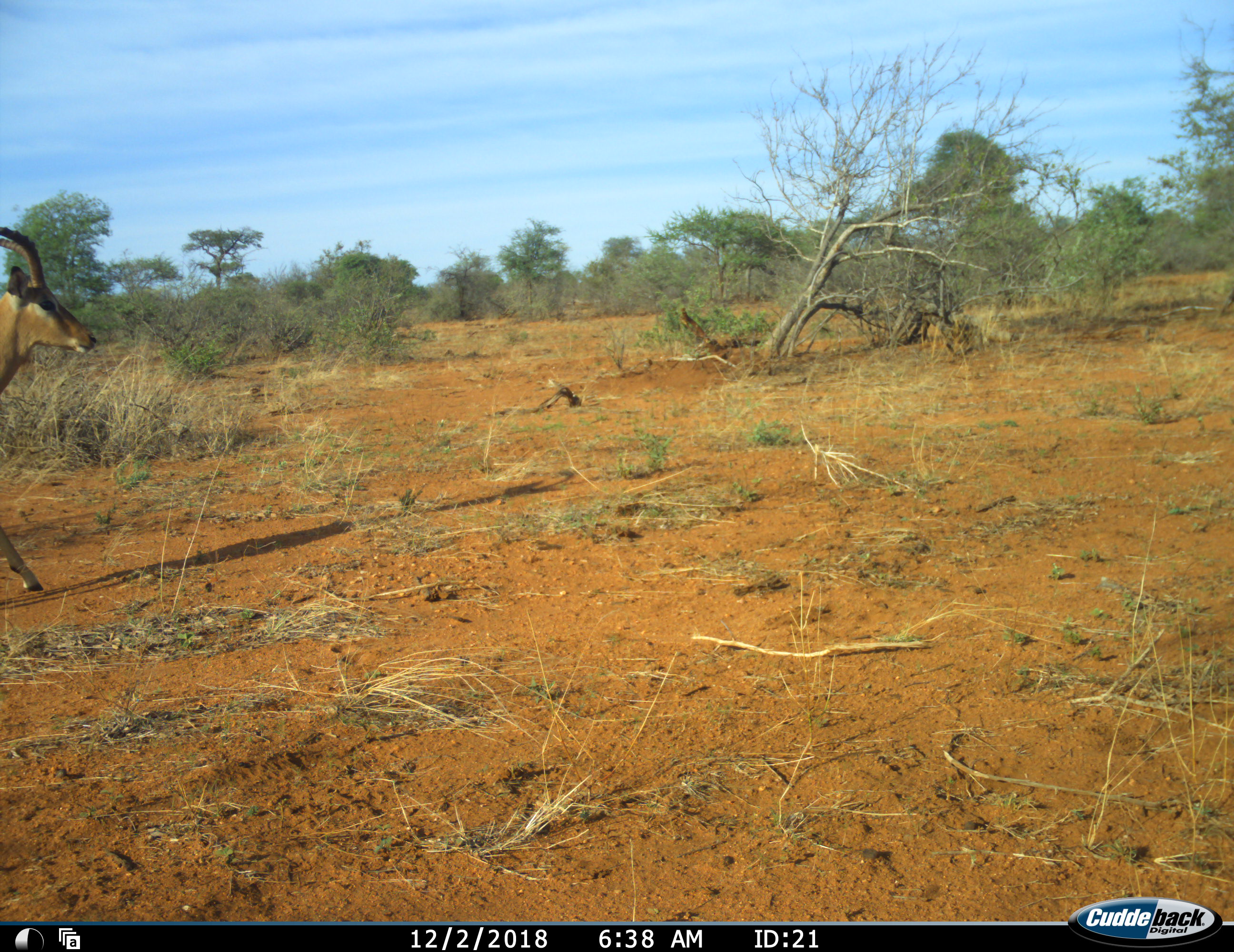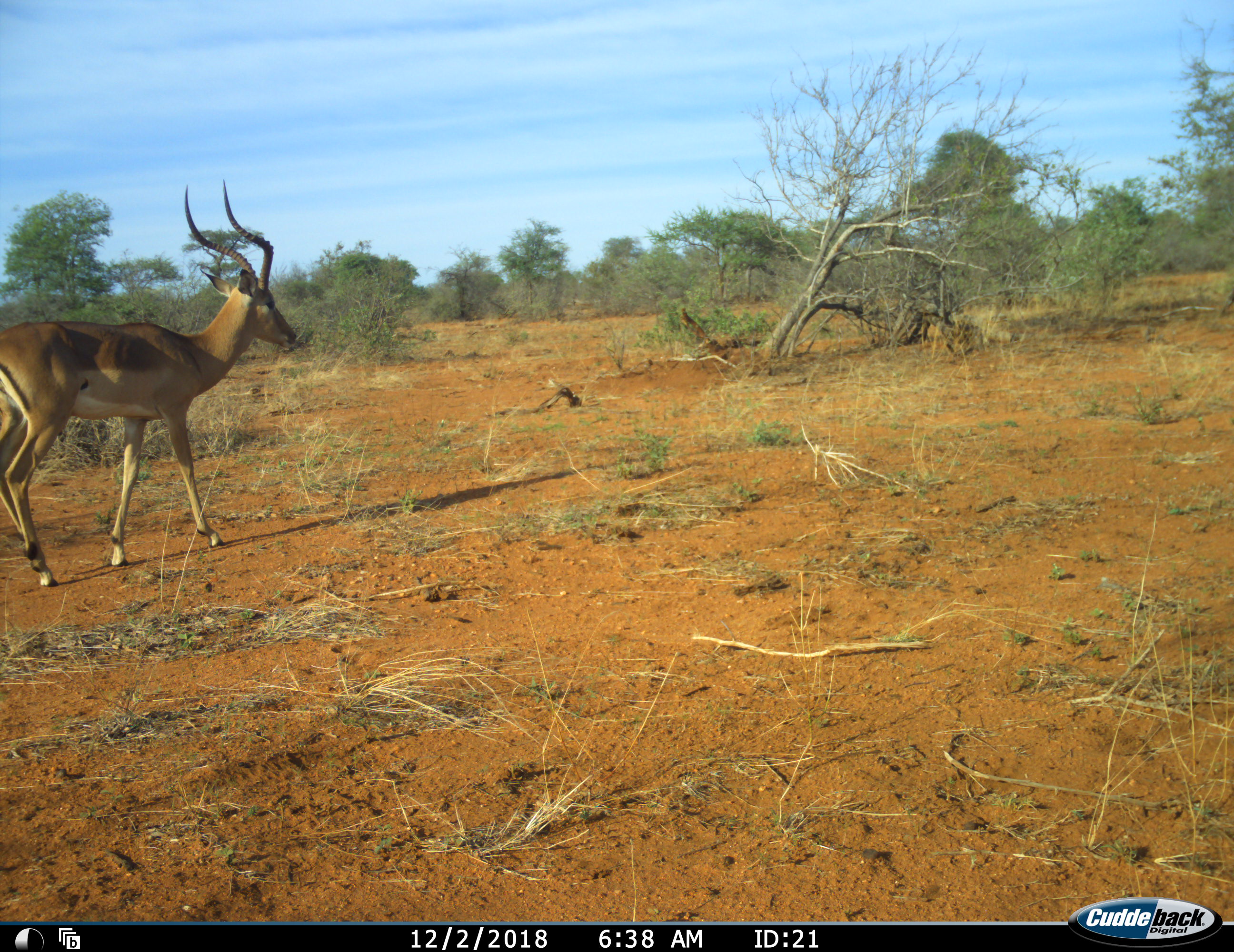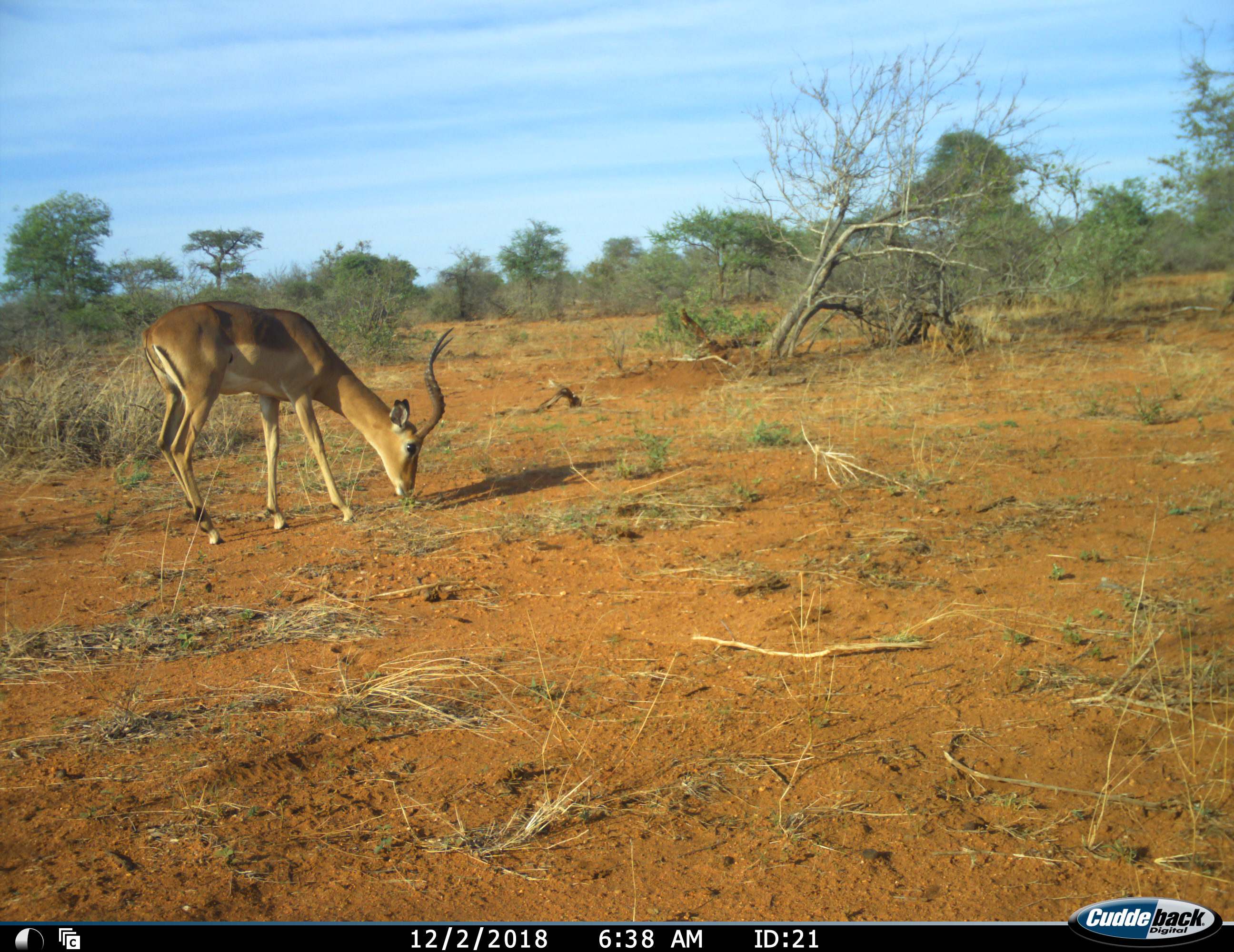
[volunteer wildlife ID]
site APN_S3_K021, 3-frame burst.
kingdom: Animalia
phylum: Chordata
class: Mammalia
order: Artiodactyla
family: Bovidae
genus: Aepyceros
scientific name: Aepyceros melampus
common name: impala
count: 1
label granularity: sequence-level